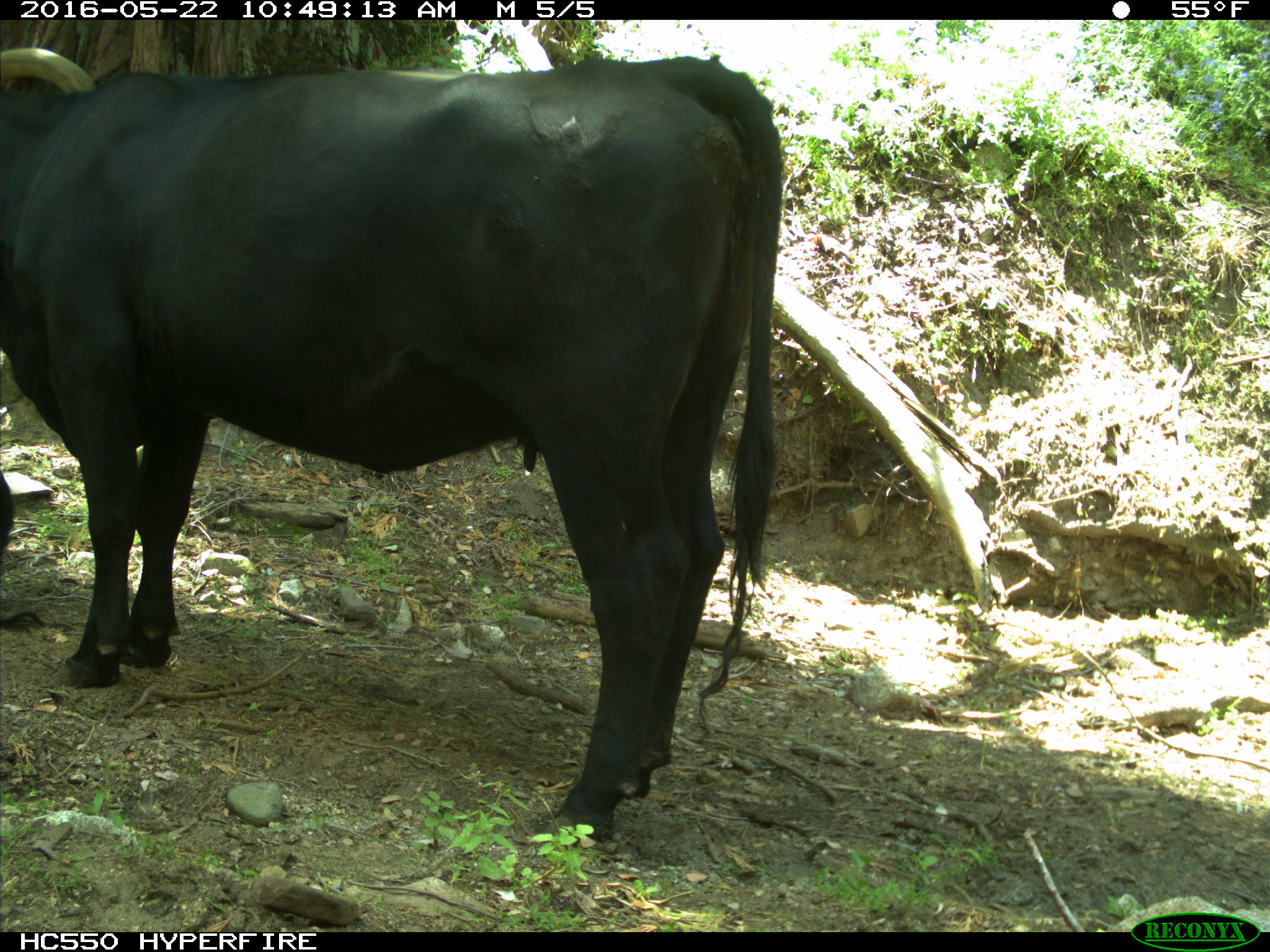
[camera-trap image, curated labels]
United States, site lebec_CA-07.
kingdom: Animalia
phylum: Chordata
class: Mammalia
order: Artiodactyla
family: Bovidae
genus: Bos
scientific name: Bos taurus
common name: domestic cow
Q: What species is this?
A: Bos taurus (domestic cow).